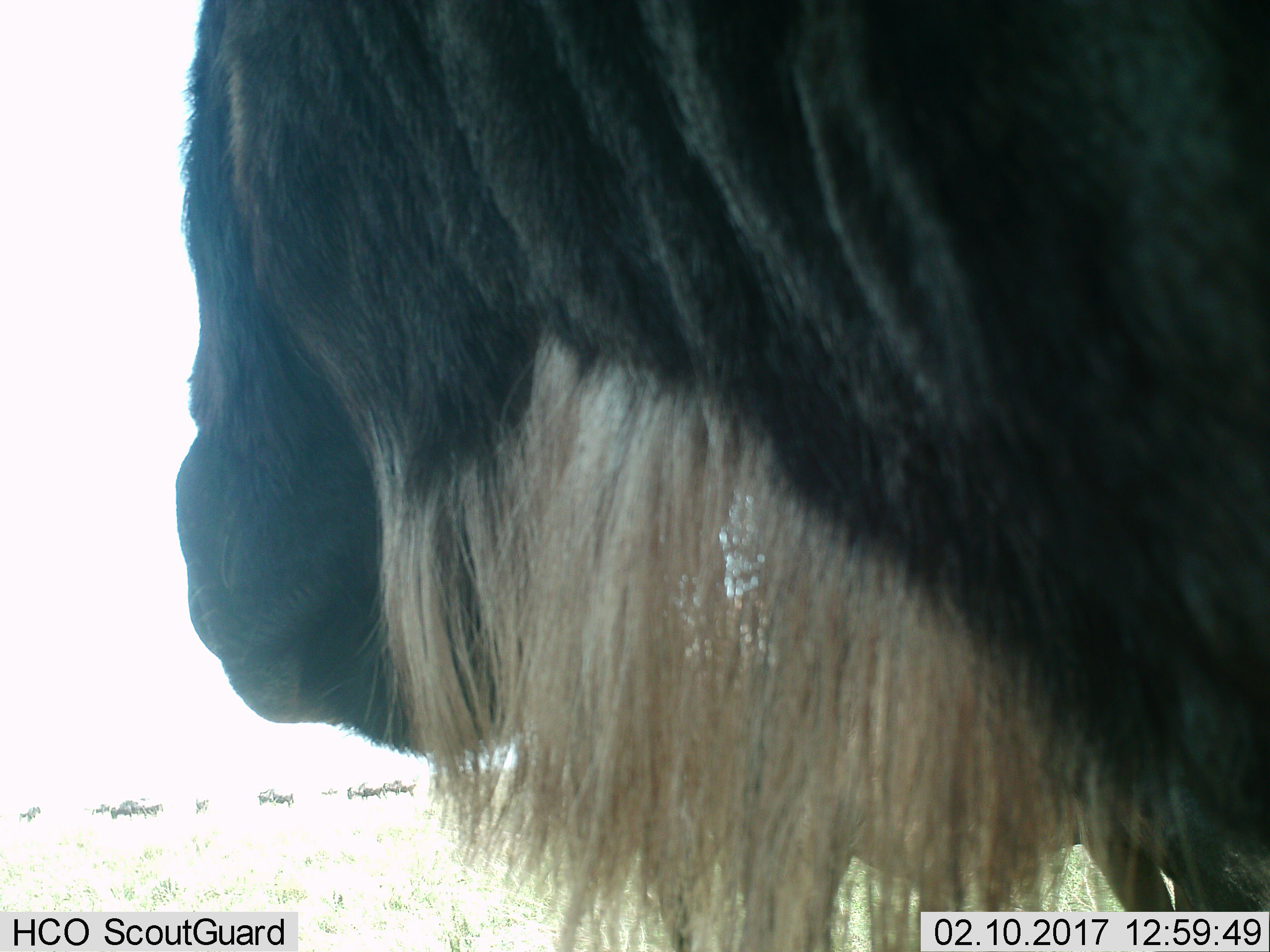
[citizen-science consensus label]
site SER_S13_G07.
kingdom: Animalia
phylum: Chordata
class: Mammalia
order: Artiodactyla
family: Bovidae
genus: Connochaetes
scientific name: Connochaetes taurinus taurinus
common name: blue wildebeest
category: wildebeestblue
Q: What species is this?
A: Wildebeestblue (blue wildebeest) (Connochaetes taurinus taurinus).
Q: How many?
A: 2.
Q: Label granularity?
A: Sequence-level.